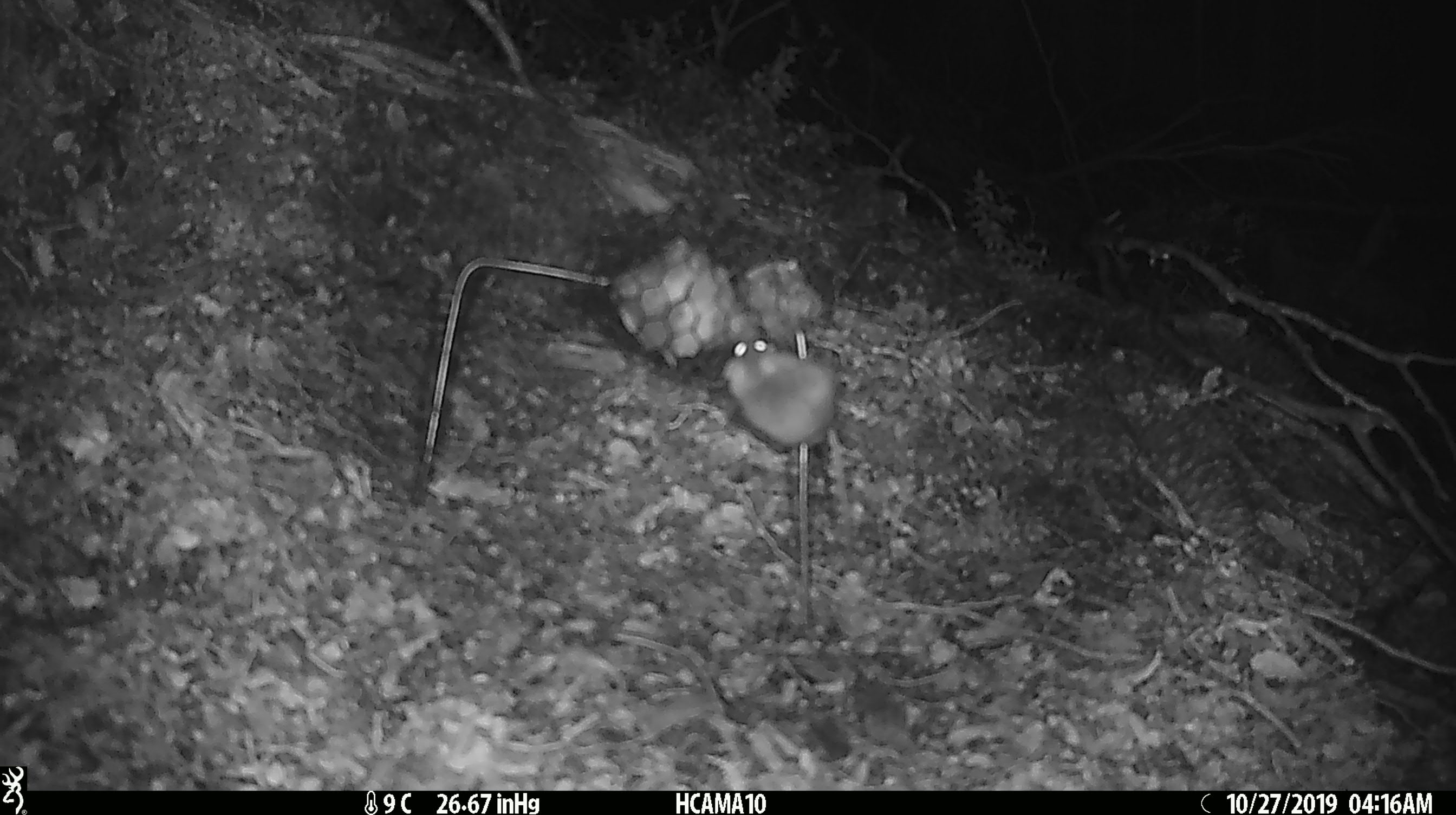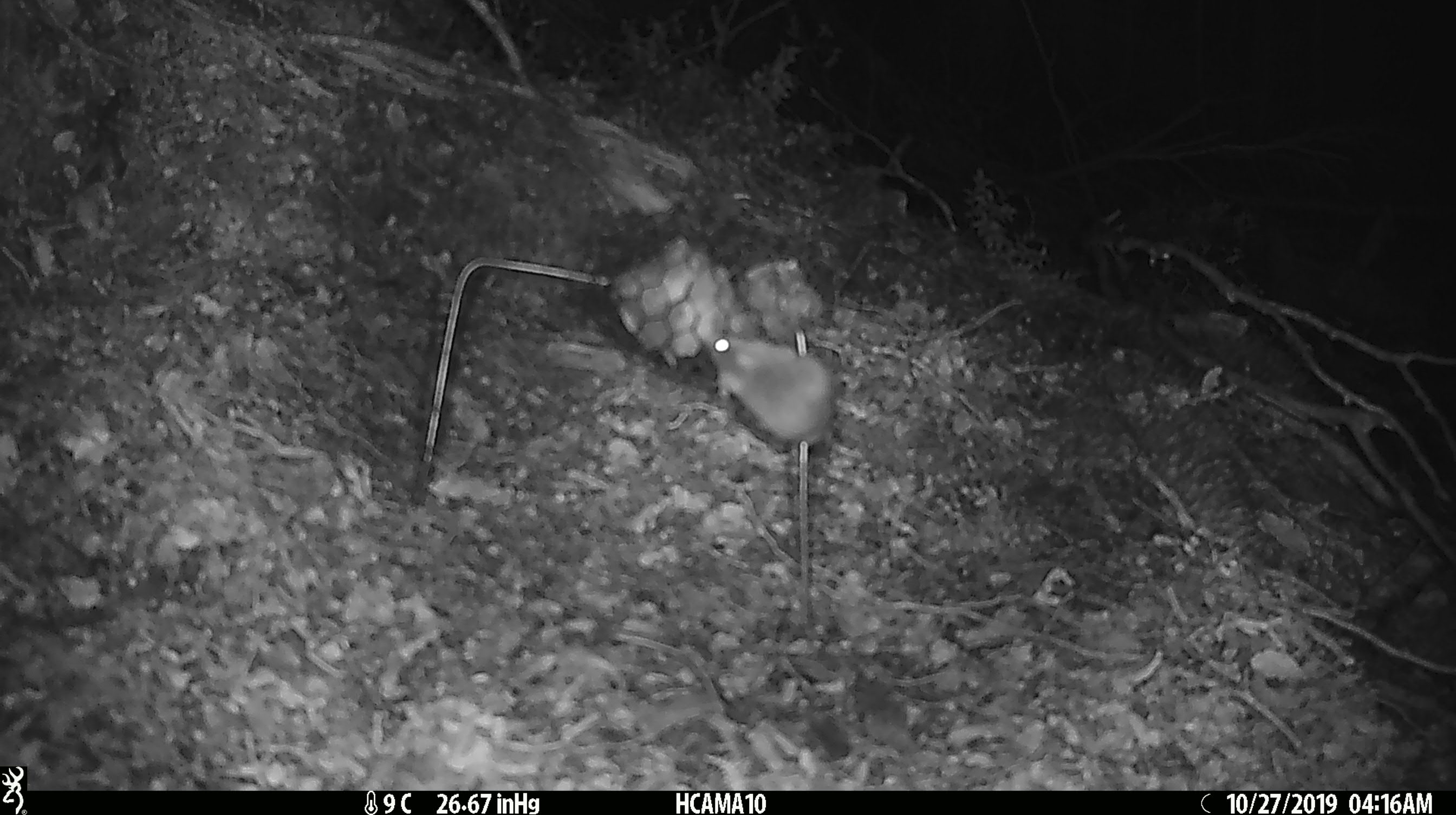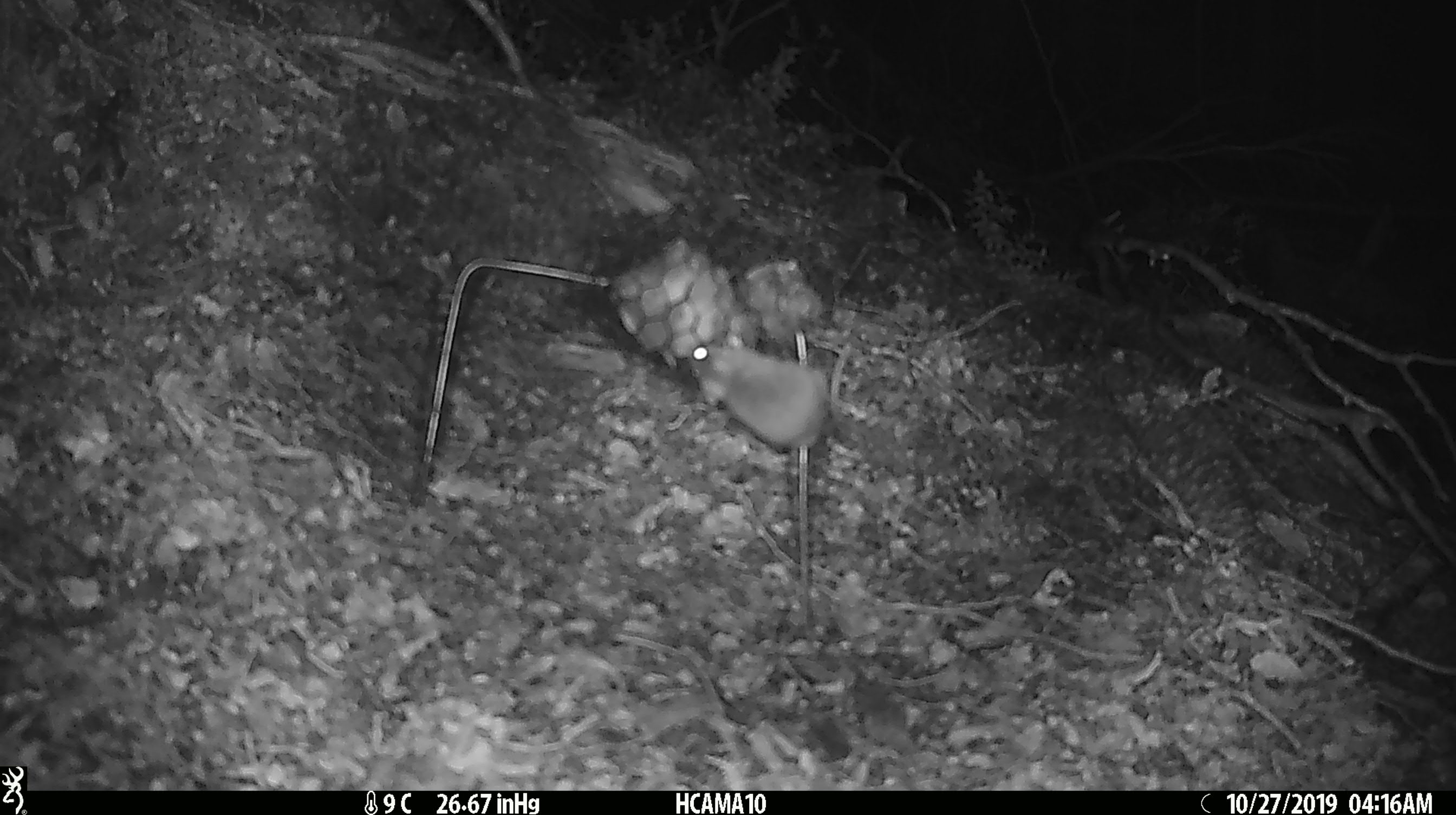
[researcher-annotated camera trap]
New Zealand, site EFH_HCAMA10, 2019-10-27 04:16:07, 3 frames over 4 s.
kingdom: Animalia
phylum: Chordata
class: Mammalia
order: Rodentia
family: Muridae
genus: Mus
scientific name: Mus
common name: mouse